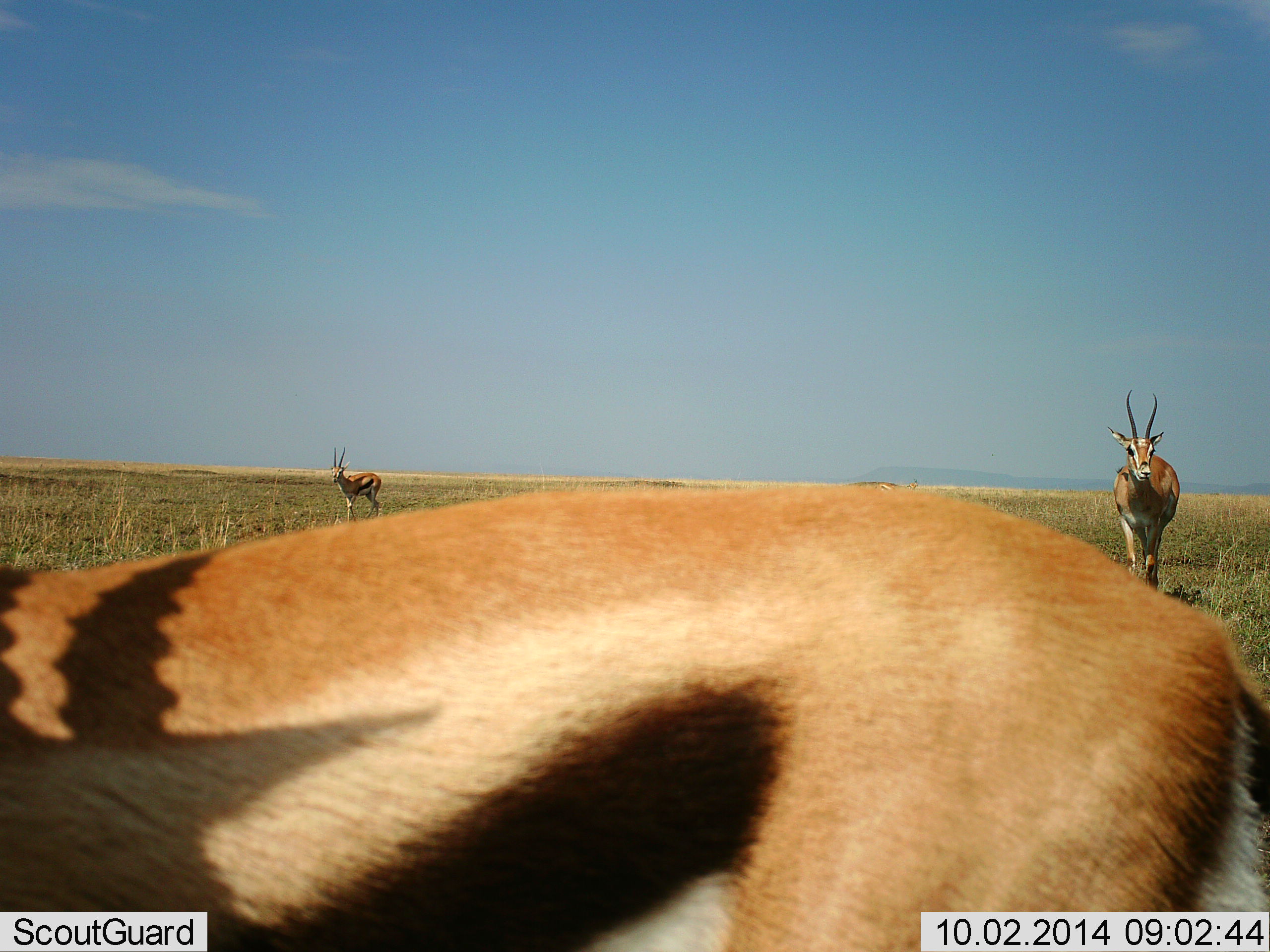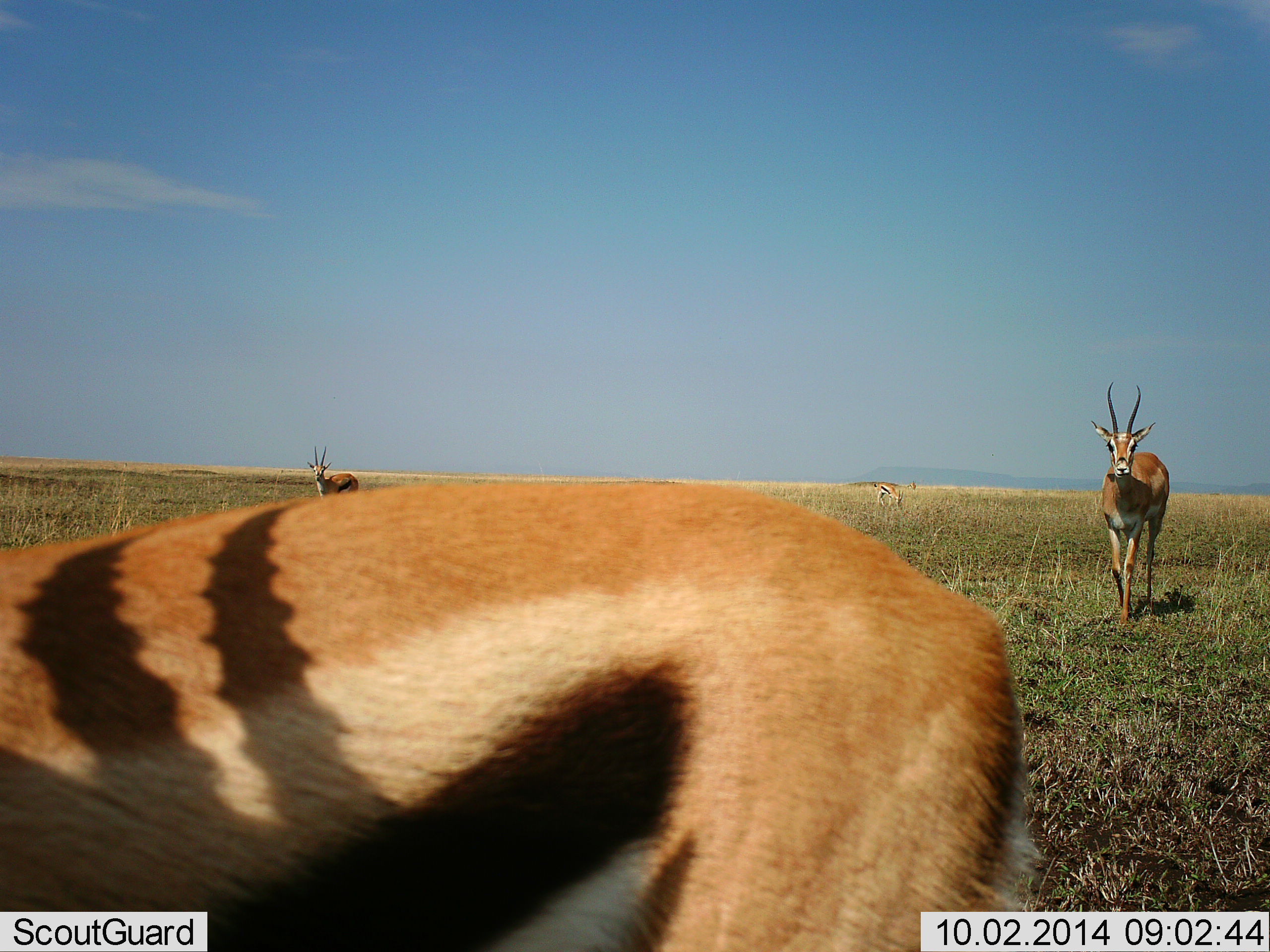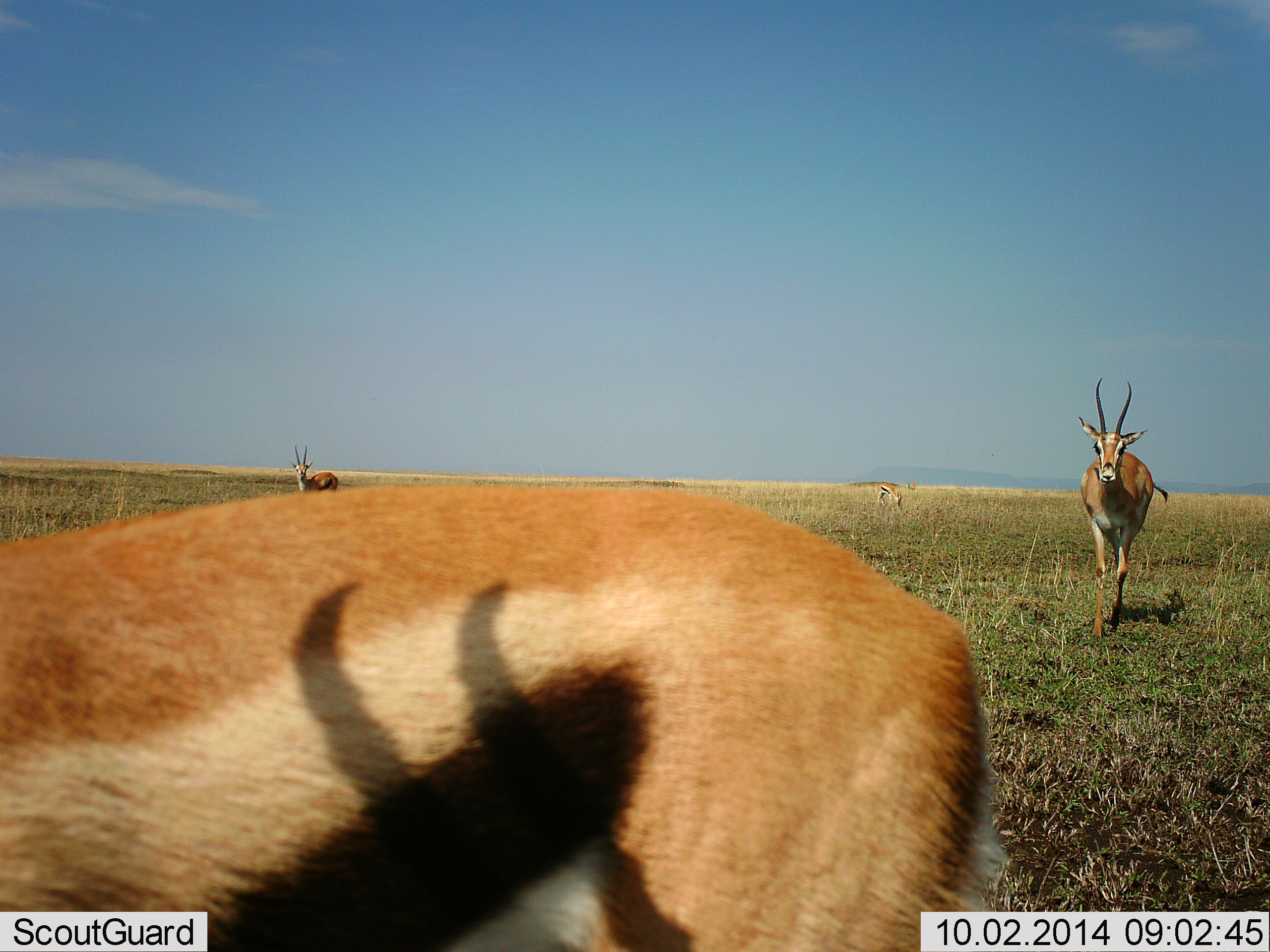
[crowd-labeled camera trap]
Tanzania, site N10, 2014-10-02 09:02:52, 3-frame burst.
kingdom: Animalia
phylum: Chordata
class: Mammalia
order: Artiodactyla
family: Bovidae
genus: Eudorcas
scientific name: Eudorcas thomsonii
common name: thomson's gazelle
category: gazellethomsons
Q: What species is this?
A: Gazellethomsons (thomson's gazelle) (Eudorcas thomsonii).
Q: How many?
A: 3.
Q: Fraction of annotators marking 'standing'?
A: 46%.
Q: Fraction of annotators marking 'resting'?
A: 0%.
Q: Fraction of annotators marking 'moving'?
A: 69%.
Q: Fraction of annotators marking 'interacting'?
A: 0%.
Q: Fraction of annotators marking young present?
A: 0%.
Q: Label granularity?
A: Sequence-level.